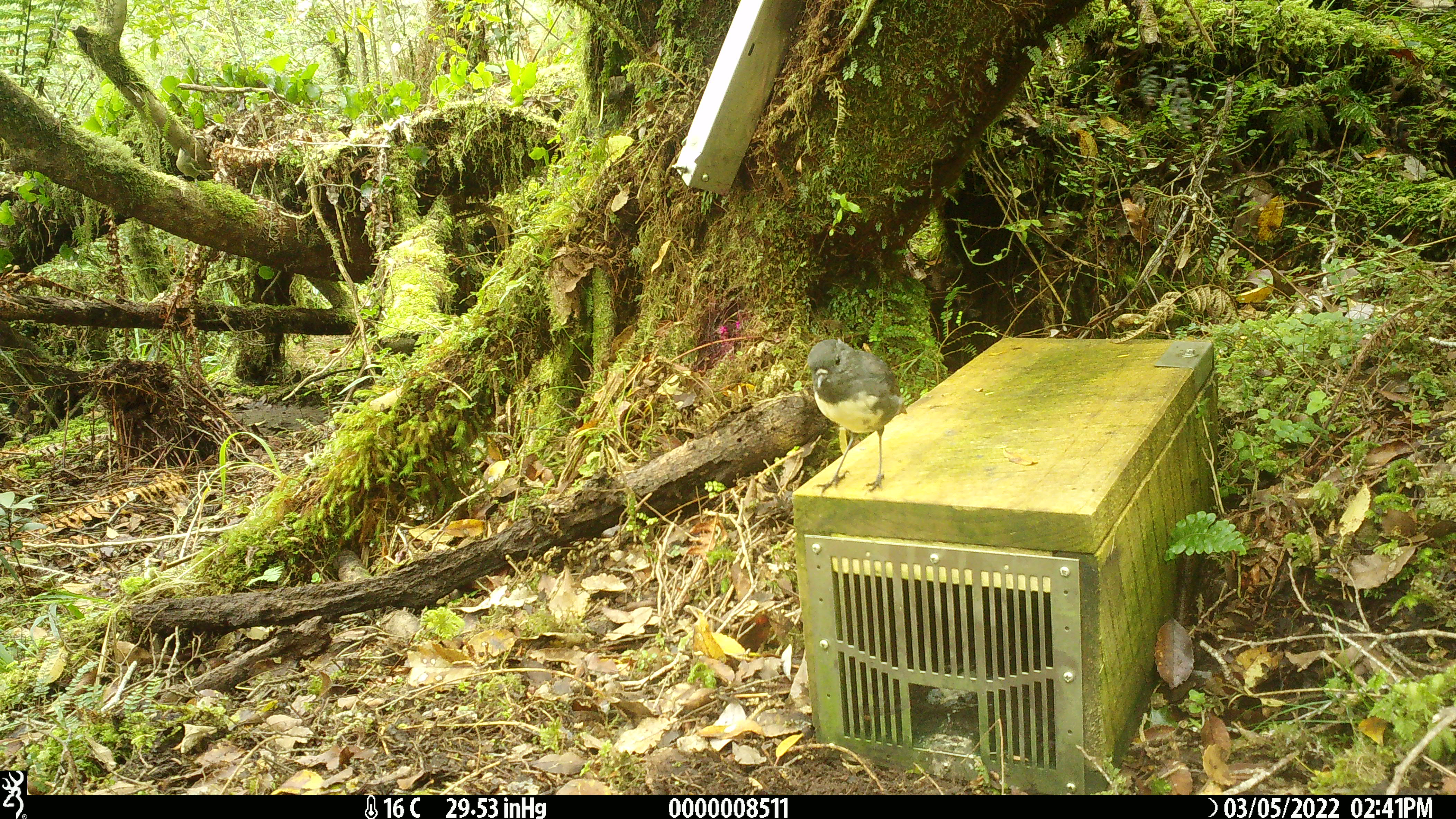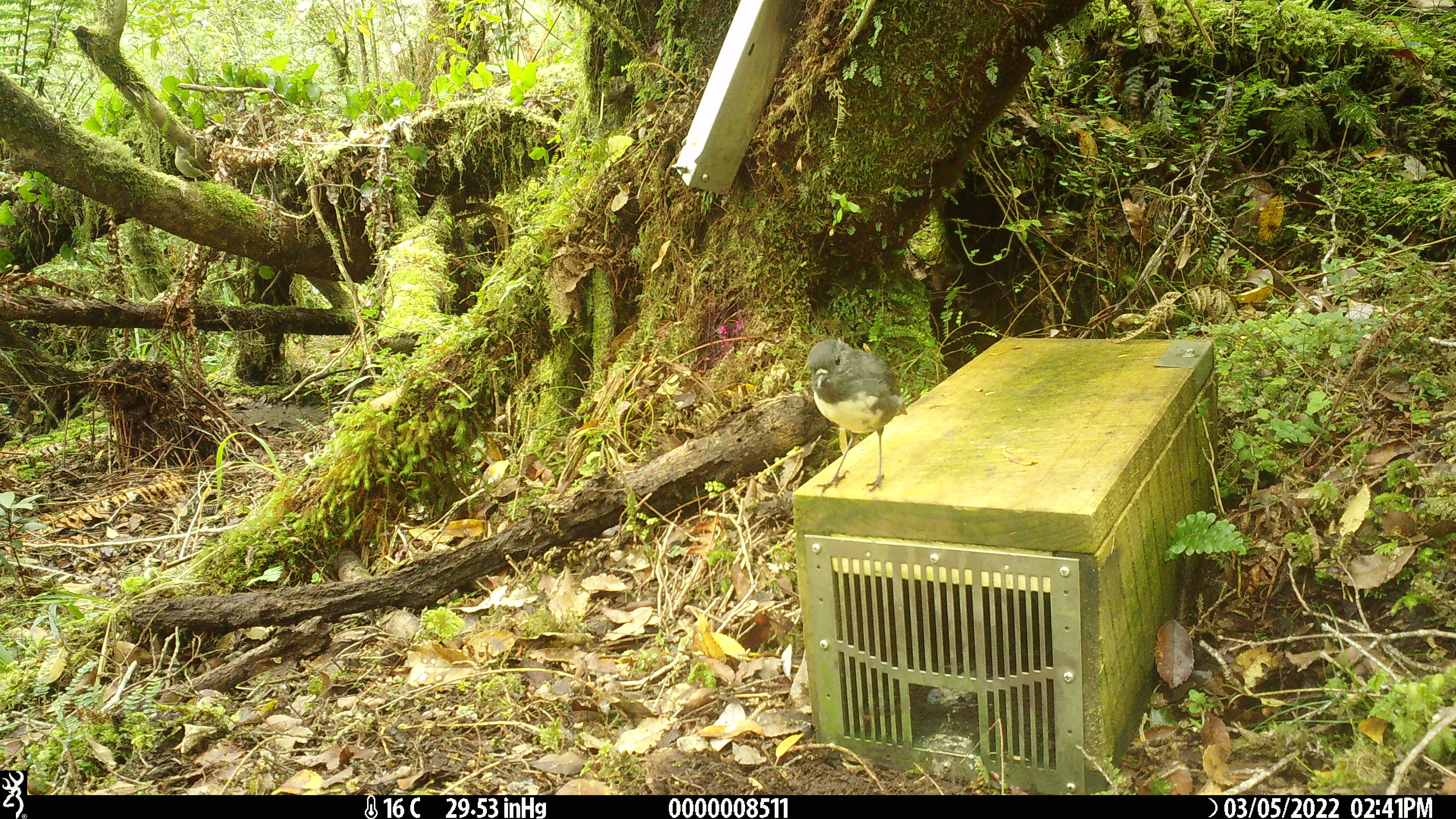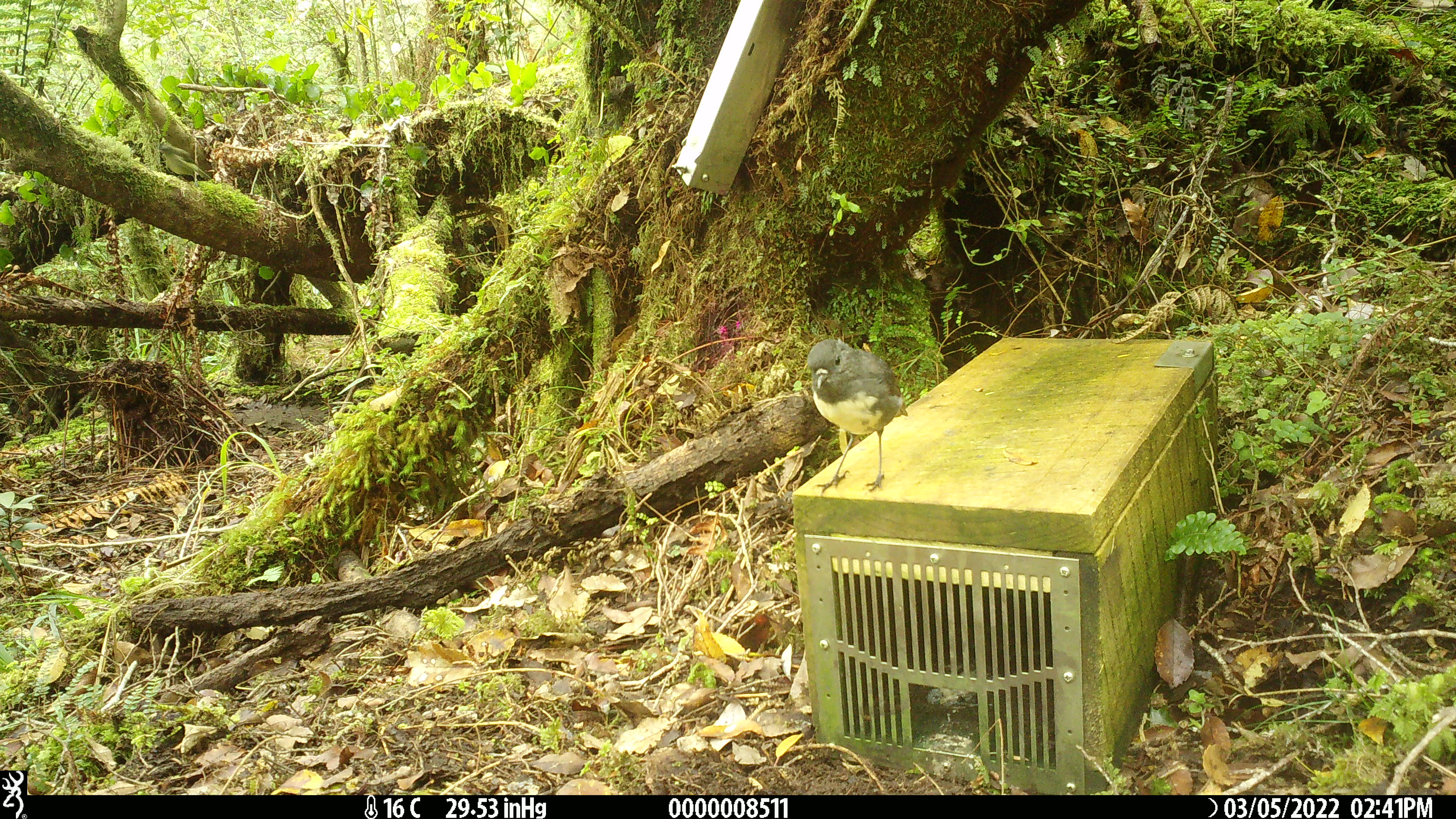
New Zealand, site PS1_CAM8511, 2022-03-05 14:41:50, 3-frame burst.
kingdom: Animalia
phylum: Chordata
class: Aves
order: Passeriformes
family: Petroicidae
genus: Petroica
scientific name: Petroica australis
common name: new zealand robin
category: robin